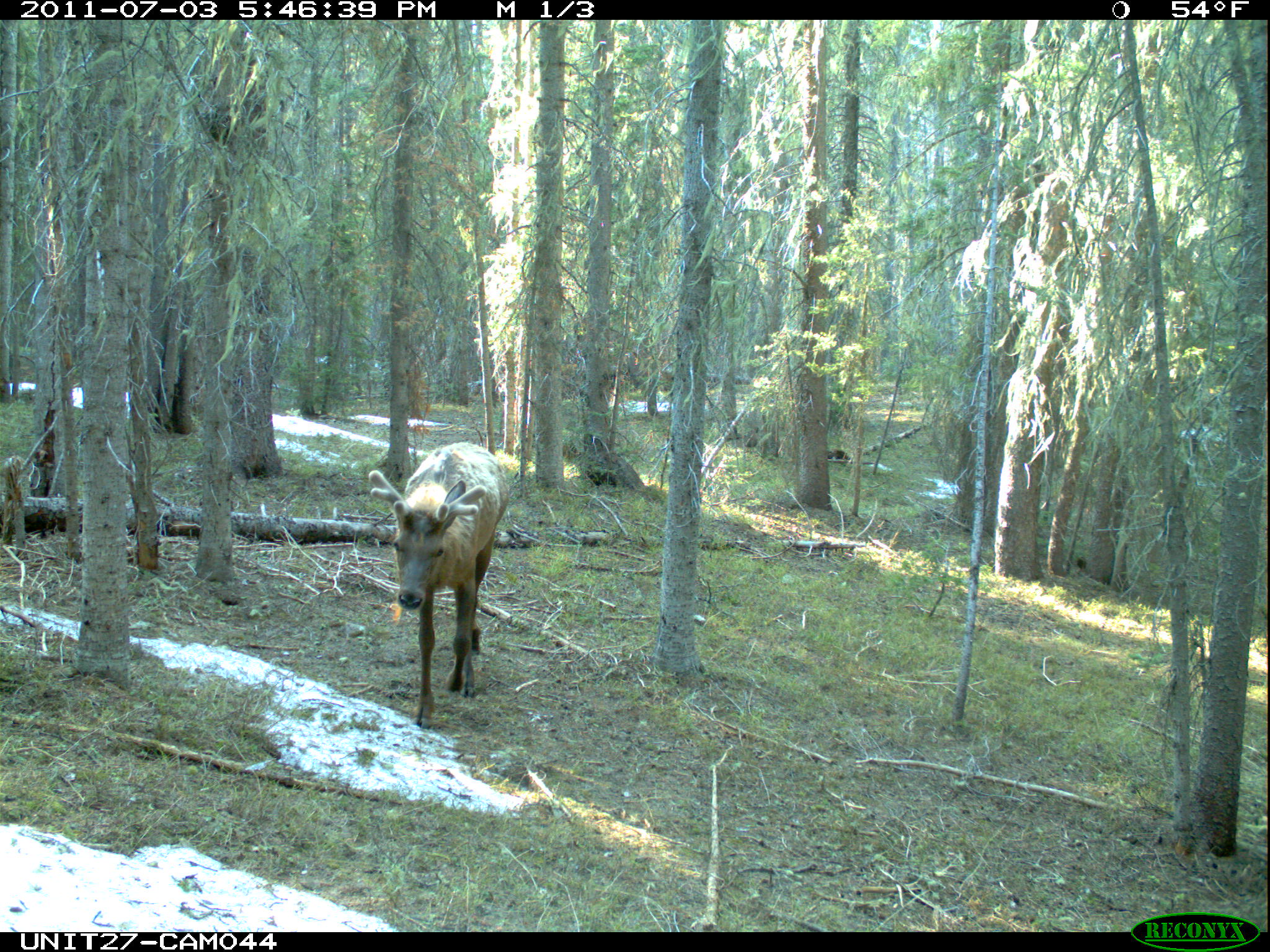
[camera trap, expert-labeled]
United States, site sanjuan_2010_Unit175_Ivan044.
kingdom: Animalia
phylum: Chordata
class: Mammalia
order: Artiodactyla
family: Cervidae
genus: Cervus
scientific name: Cervus elaphus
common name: red deer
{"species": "Cervus elaphus (red deer)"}